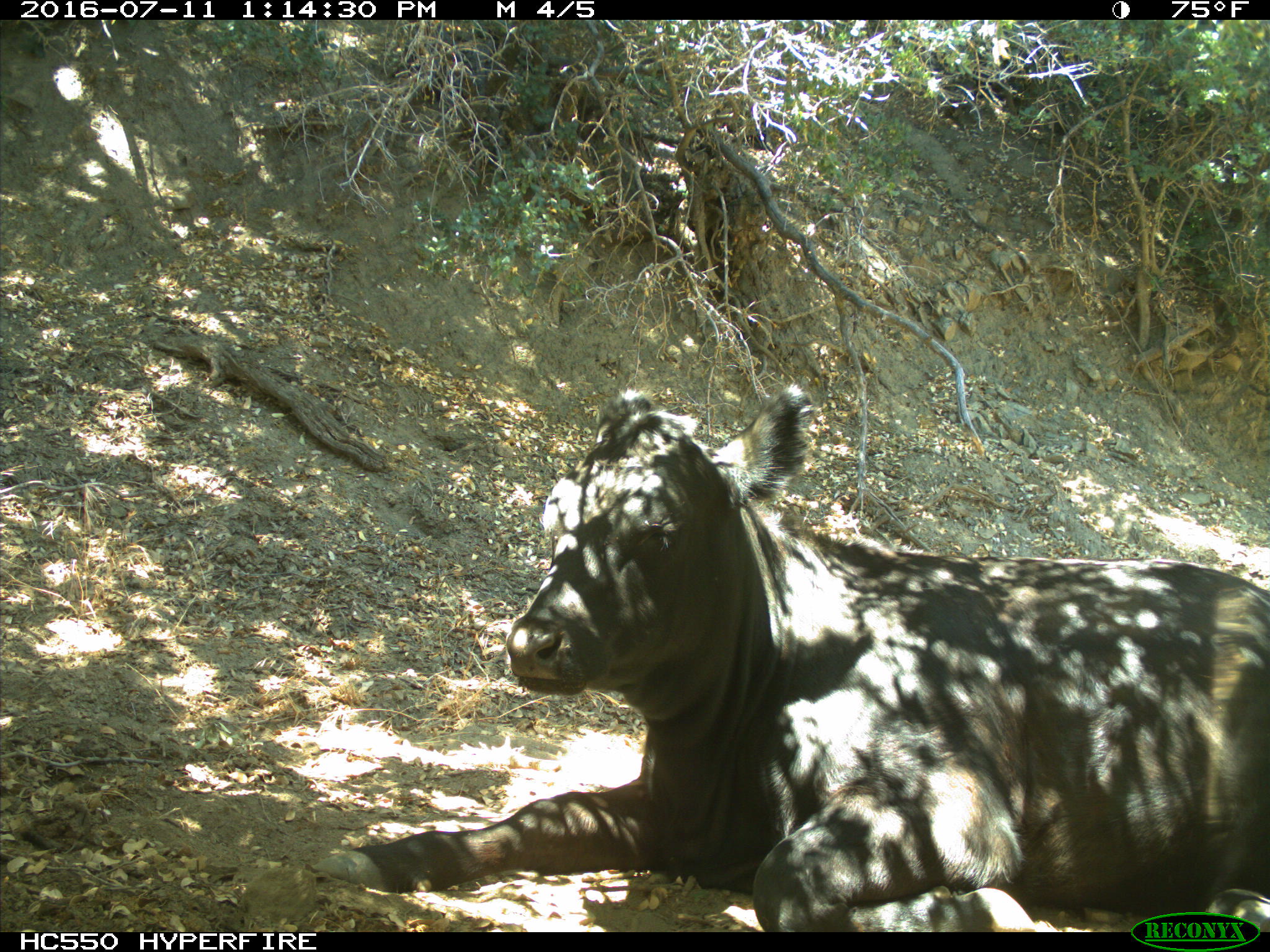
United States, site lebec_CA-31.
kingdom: Animalia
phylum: Chordata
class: Mammalia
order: Artiodactyla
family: Bovidae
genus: Bos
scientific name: Bos taurus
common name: domestic cow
Bos taurus (domestic cow).